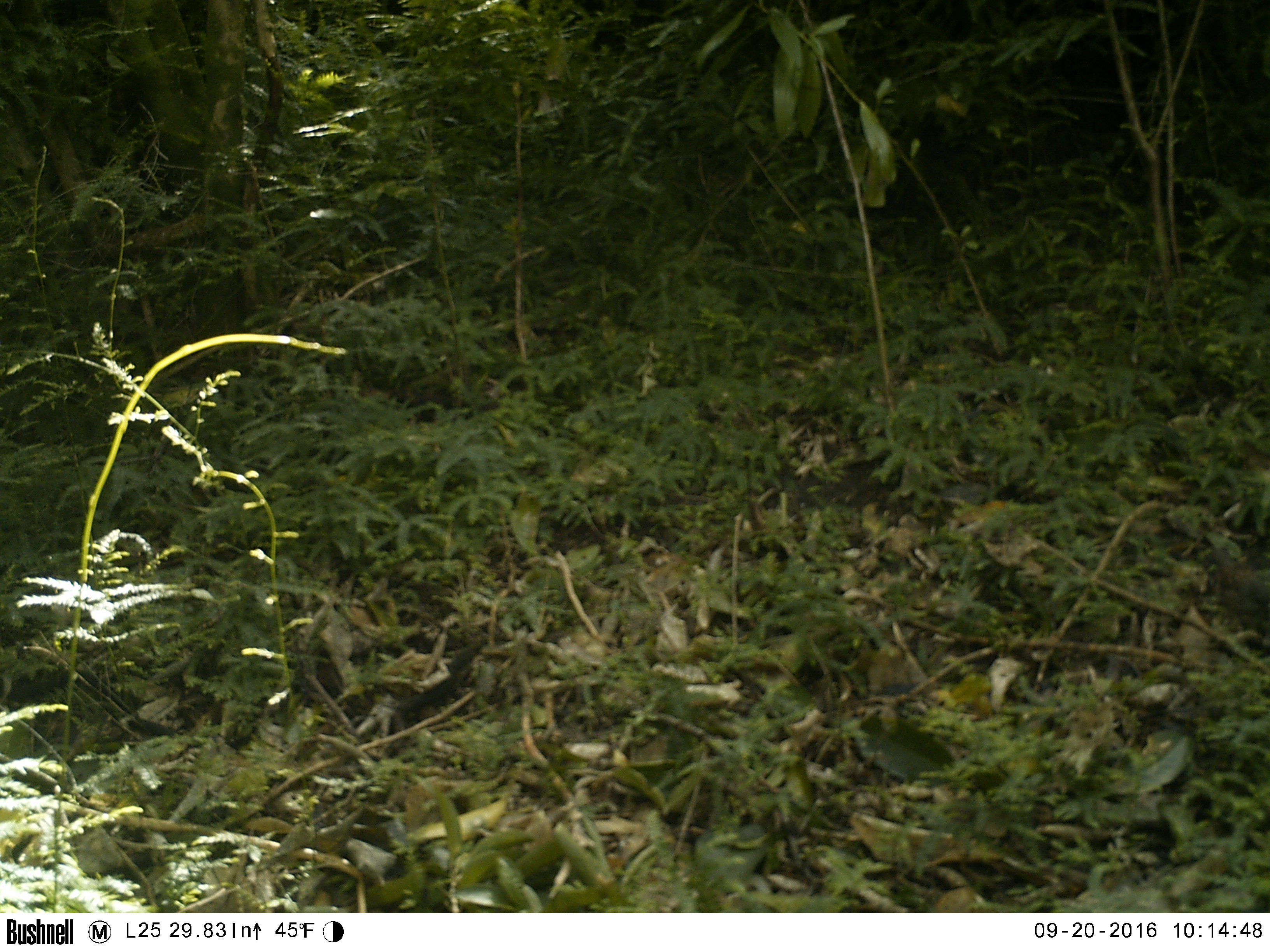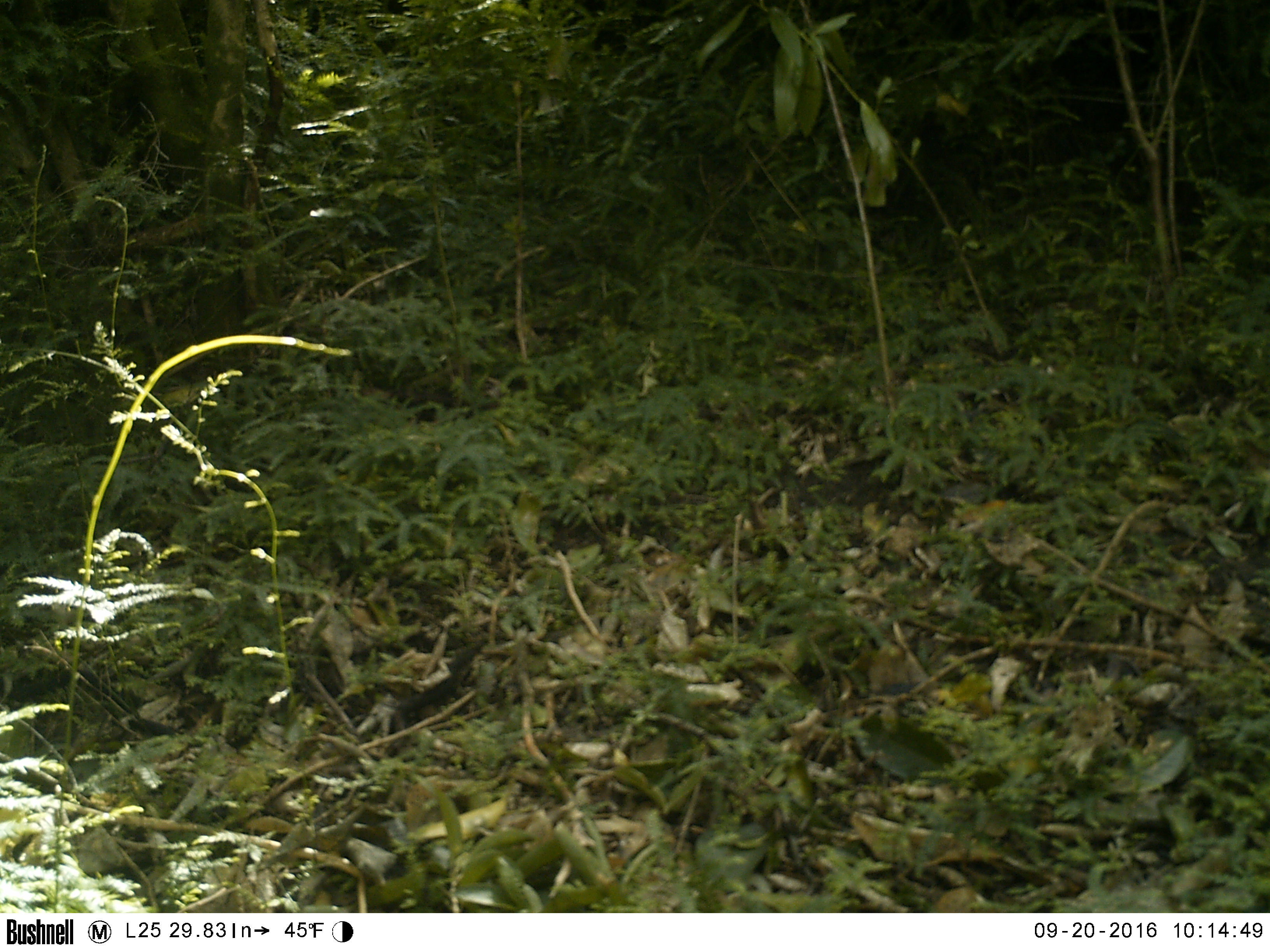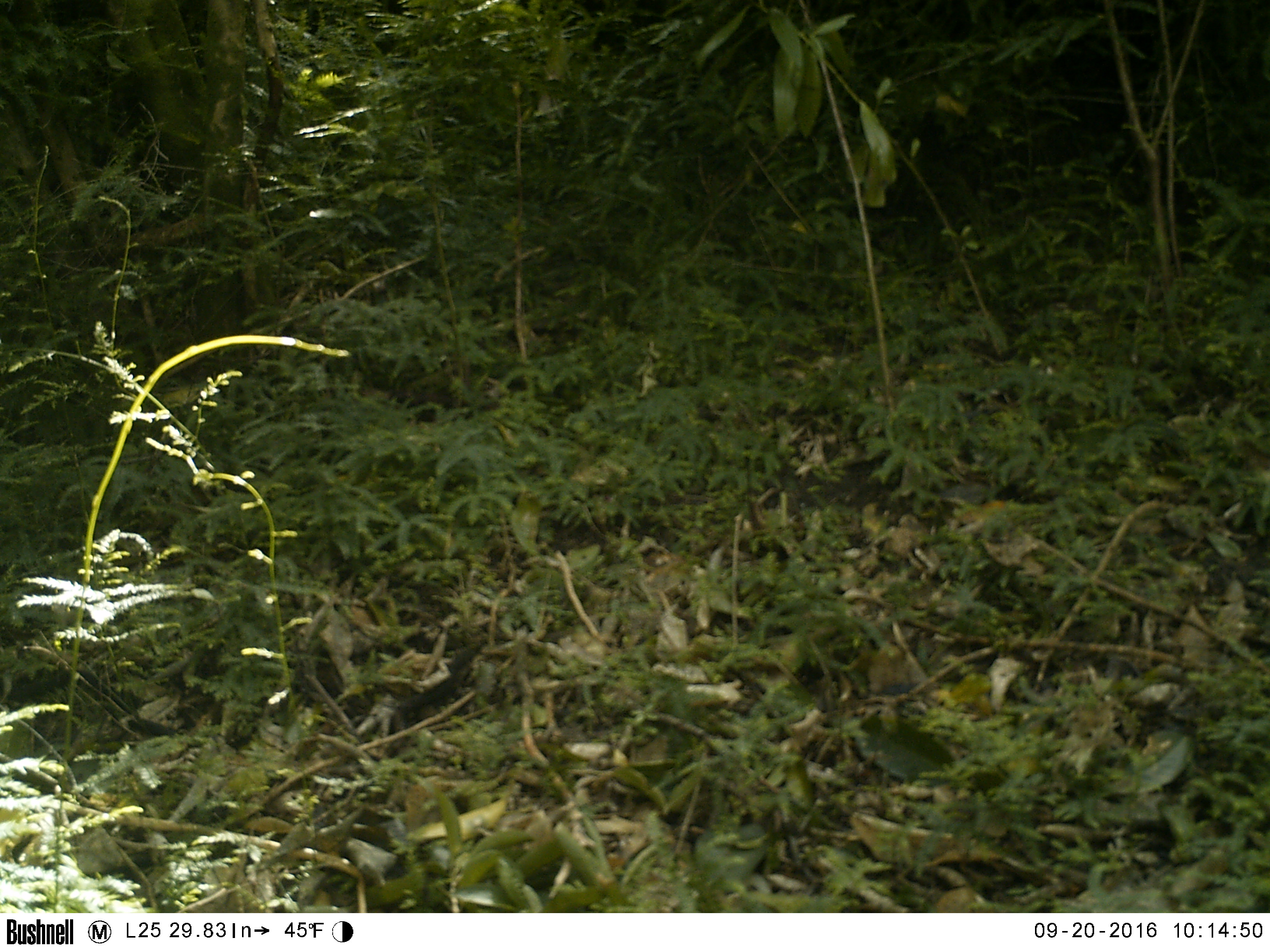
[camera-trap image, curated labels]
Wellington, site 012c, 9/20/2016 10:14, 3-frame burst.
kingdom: Animalia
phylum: Chordata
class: Aves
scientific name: Aves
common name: bird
Bird (Aves).